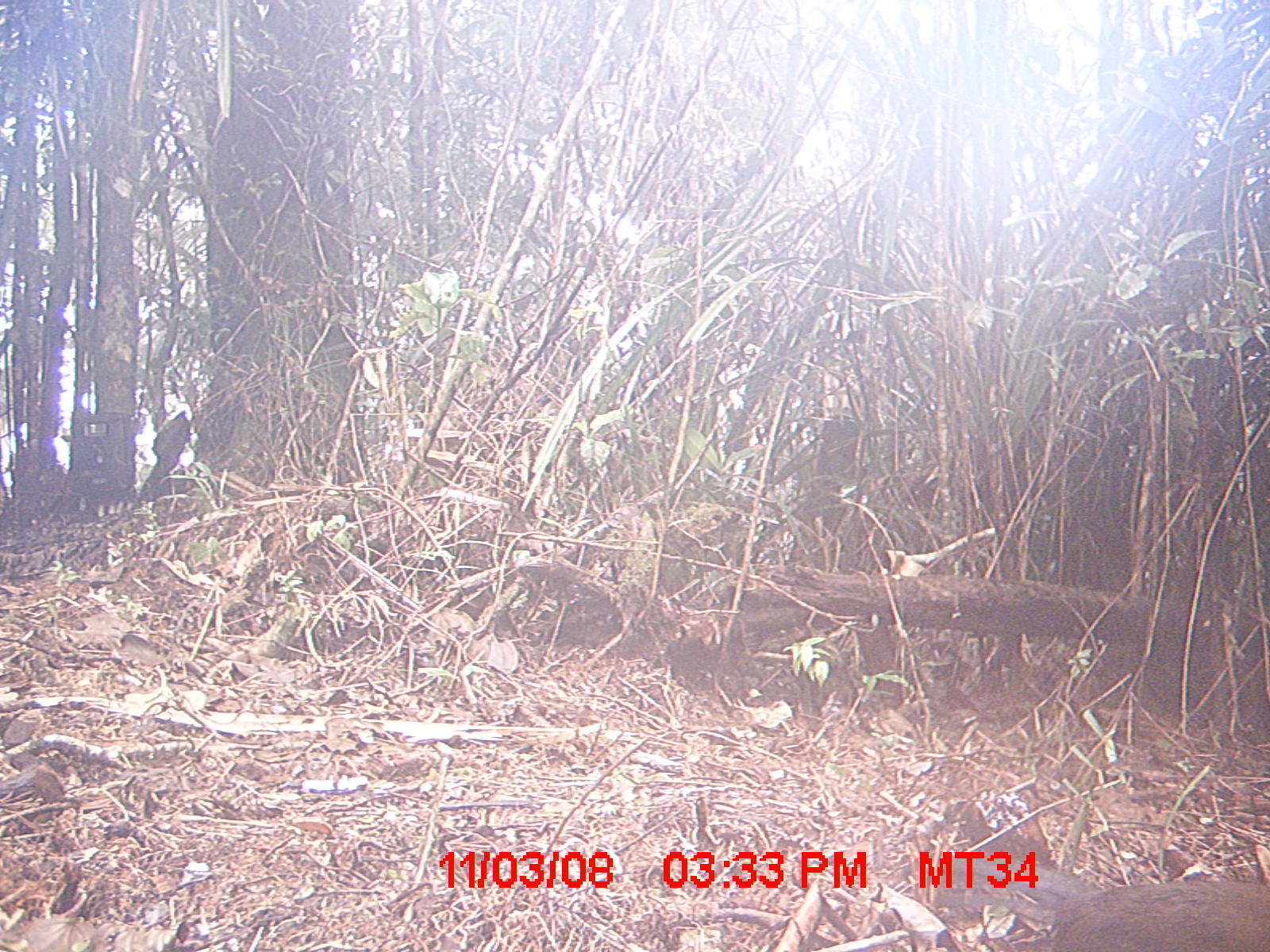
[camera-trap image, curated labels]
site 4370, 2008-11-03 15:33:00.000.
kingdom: Animalia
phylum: Chordata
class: Aves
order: Cuculiformes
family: Cuculidae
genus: Coua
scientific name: Coua serriana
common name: red-breasted coua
Coua serriana (red-breasted coua), count 1.